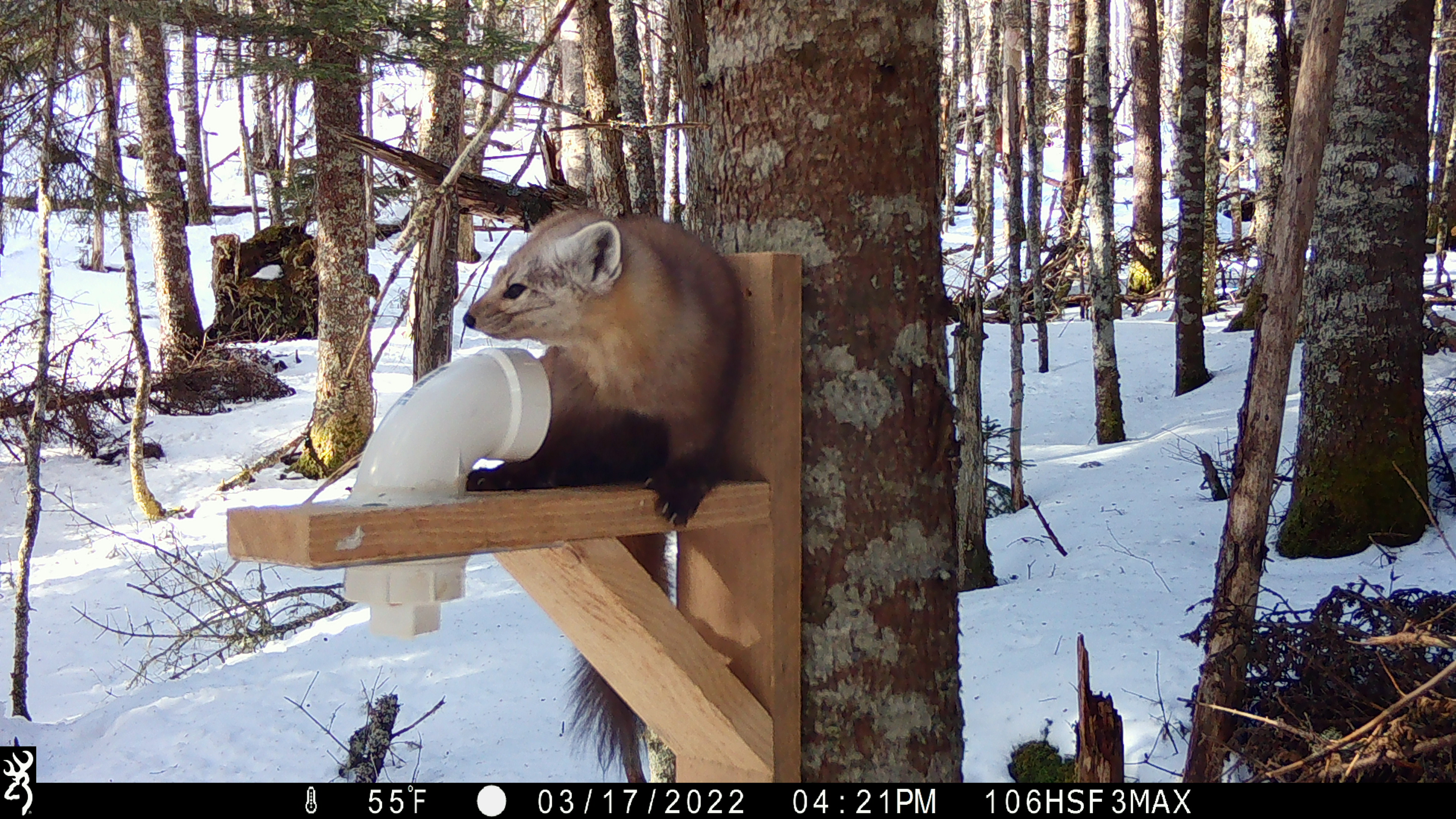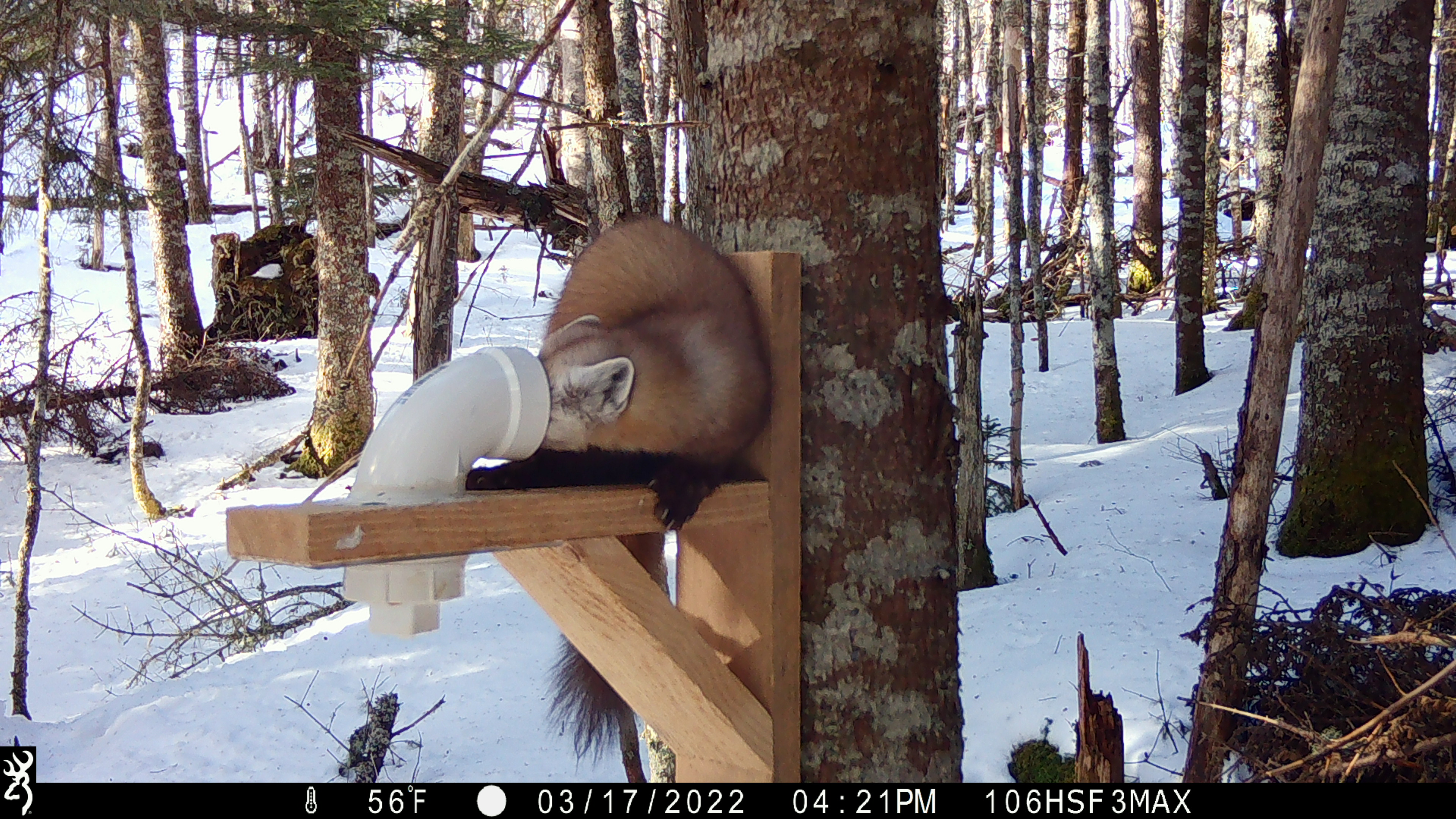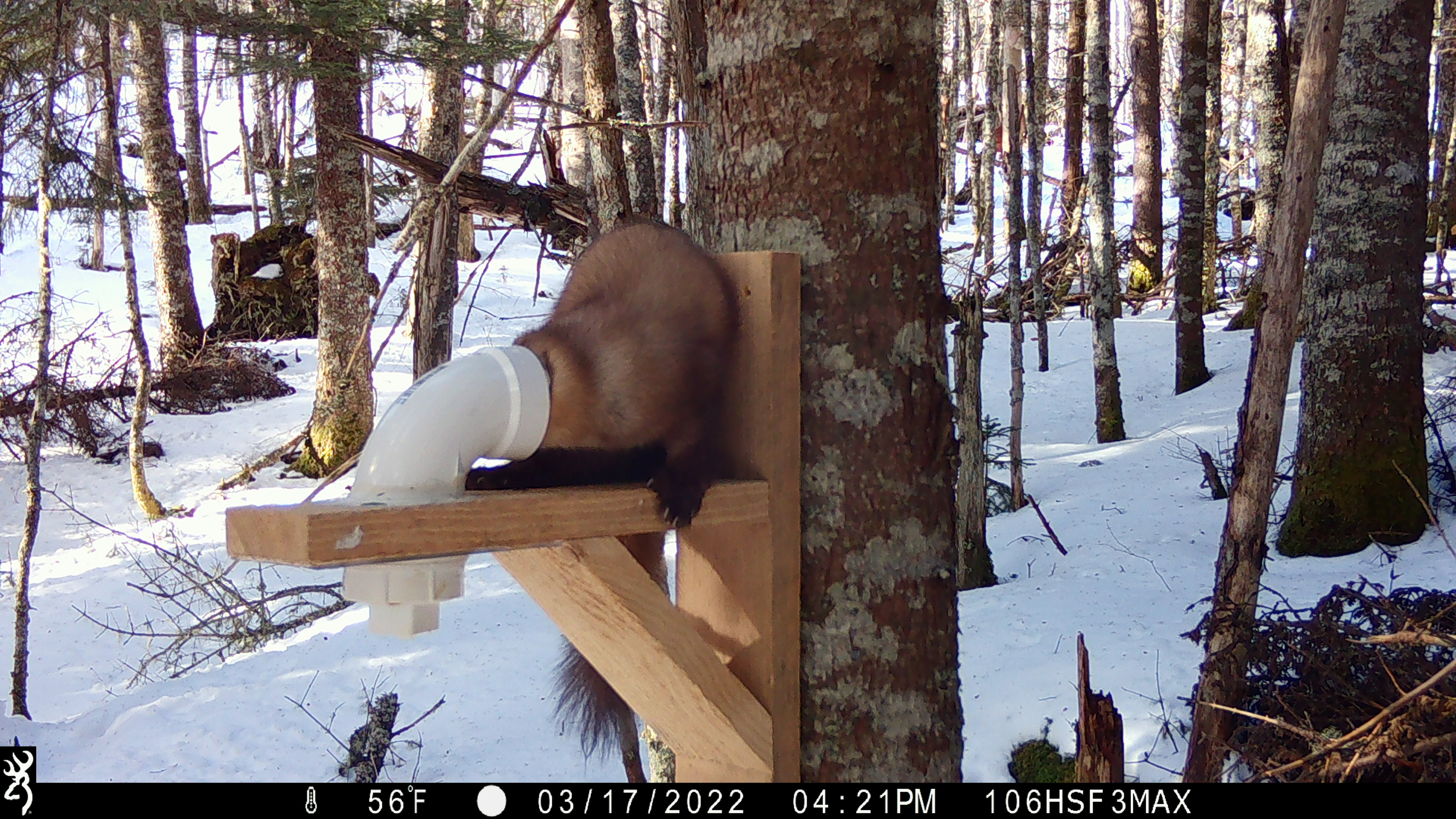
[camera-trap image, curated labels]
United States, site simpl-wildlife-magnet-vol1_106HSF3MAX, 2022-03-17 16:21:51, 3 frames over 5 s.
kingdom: Animalia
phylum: Chordata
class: Mammalia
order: Carnivora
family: Mustelidae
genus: Martes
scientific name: Martes americana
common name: american marten